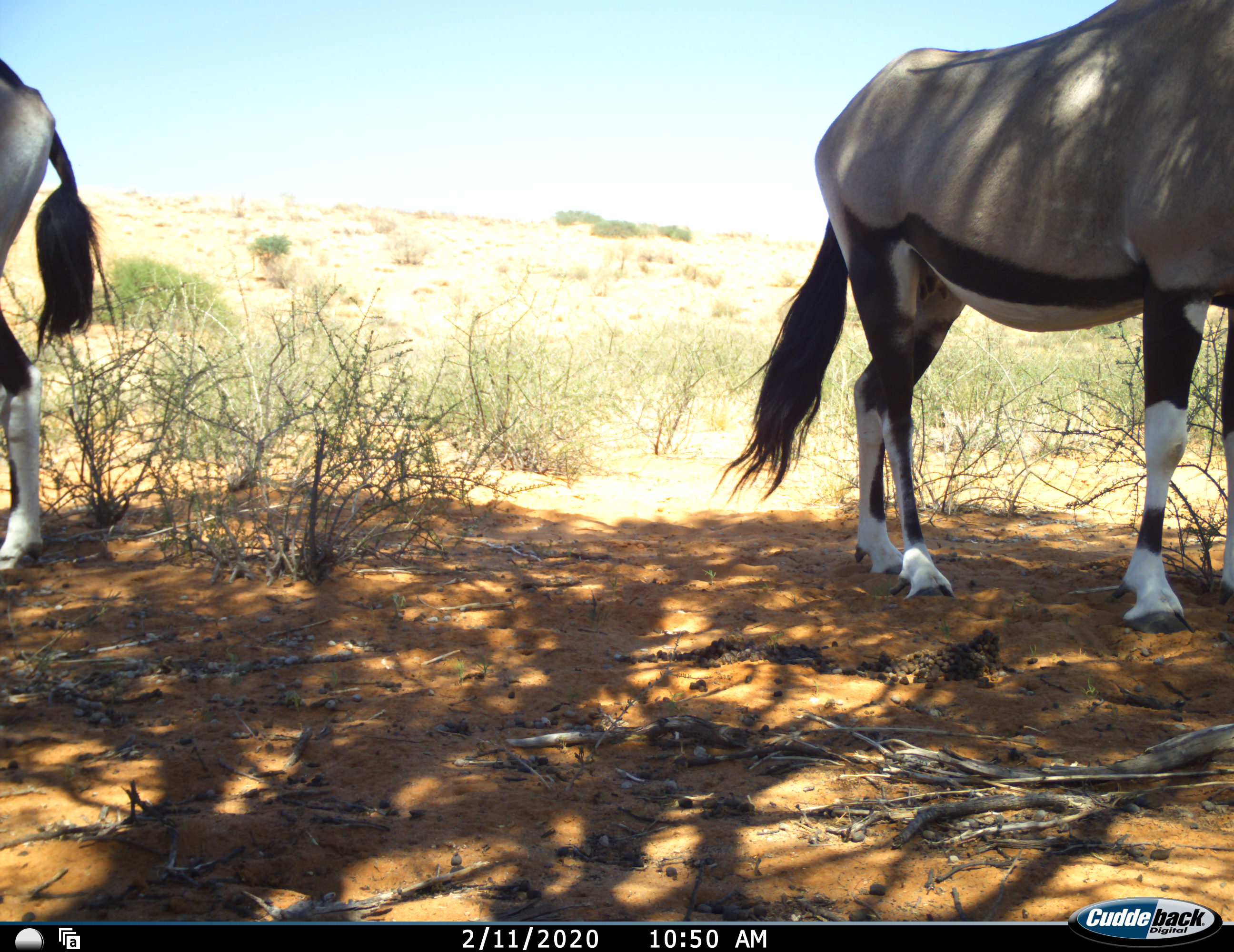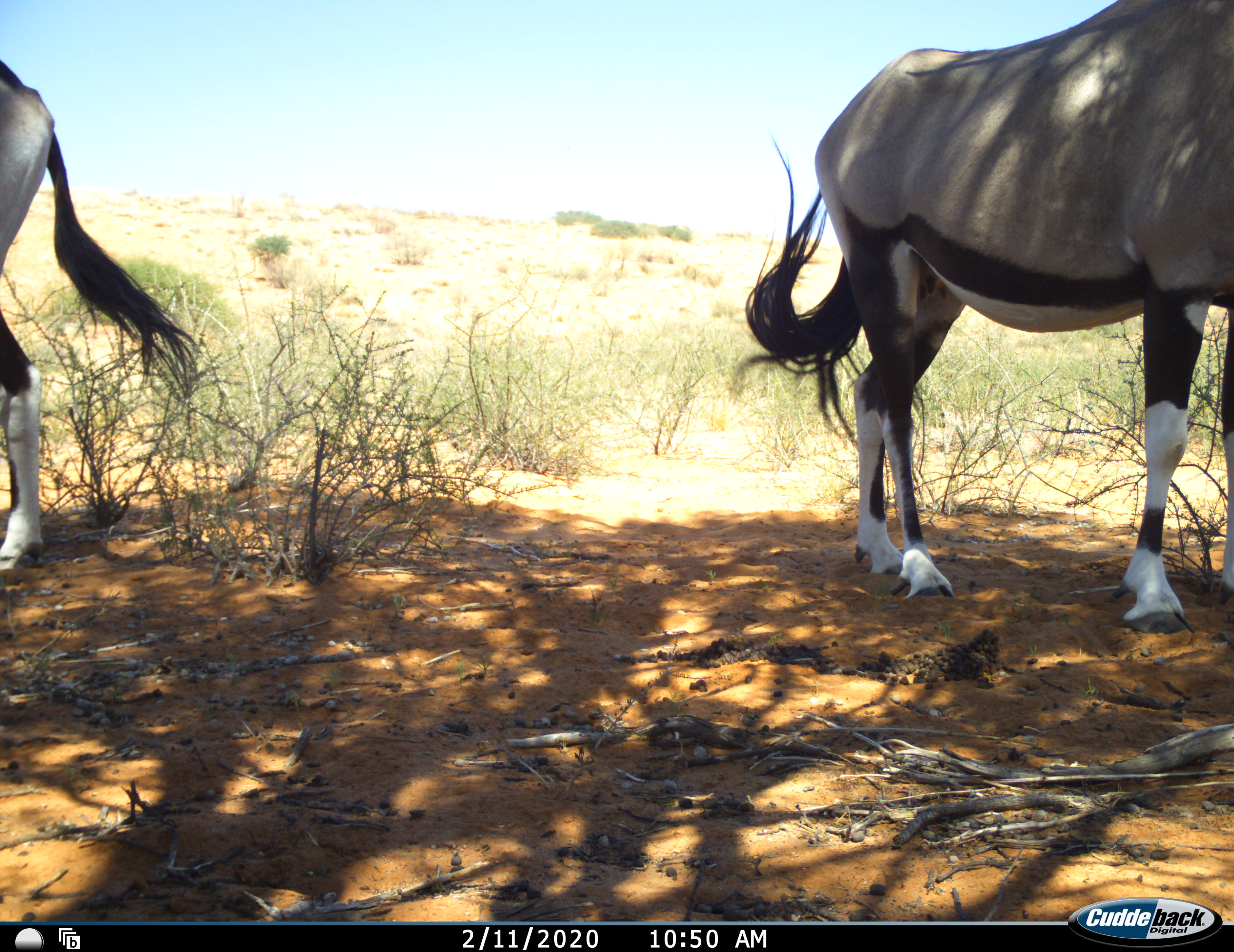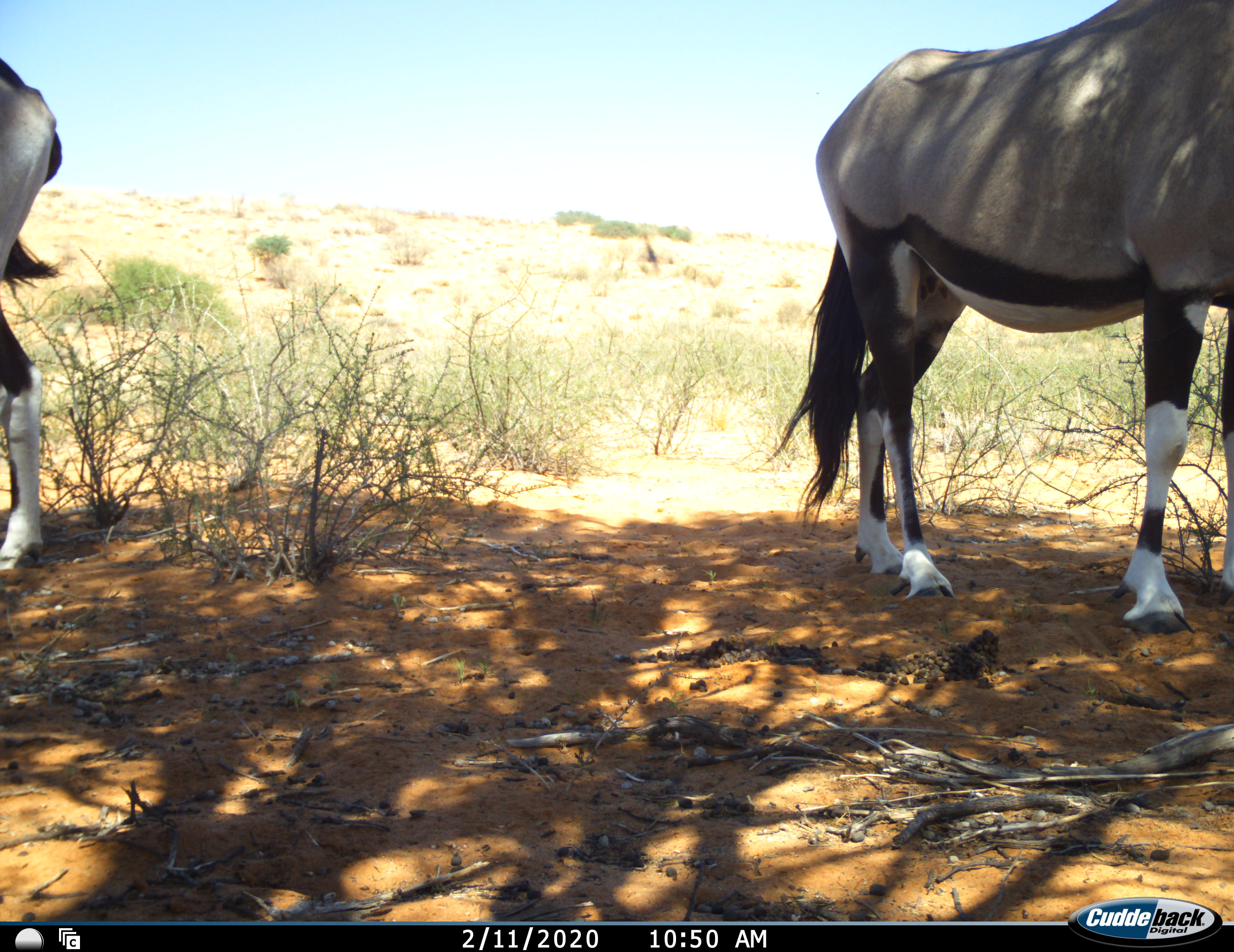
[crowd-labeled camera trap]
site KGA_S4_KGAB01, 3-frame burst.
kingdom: Animalia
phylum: Chordata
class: Mammalia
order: Artiodactyla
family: Bovidae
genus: Oryx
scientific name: Oryx gazella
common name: gemsbok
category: oryx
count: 2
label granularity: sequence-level